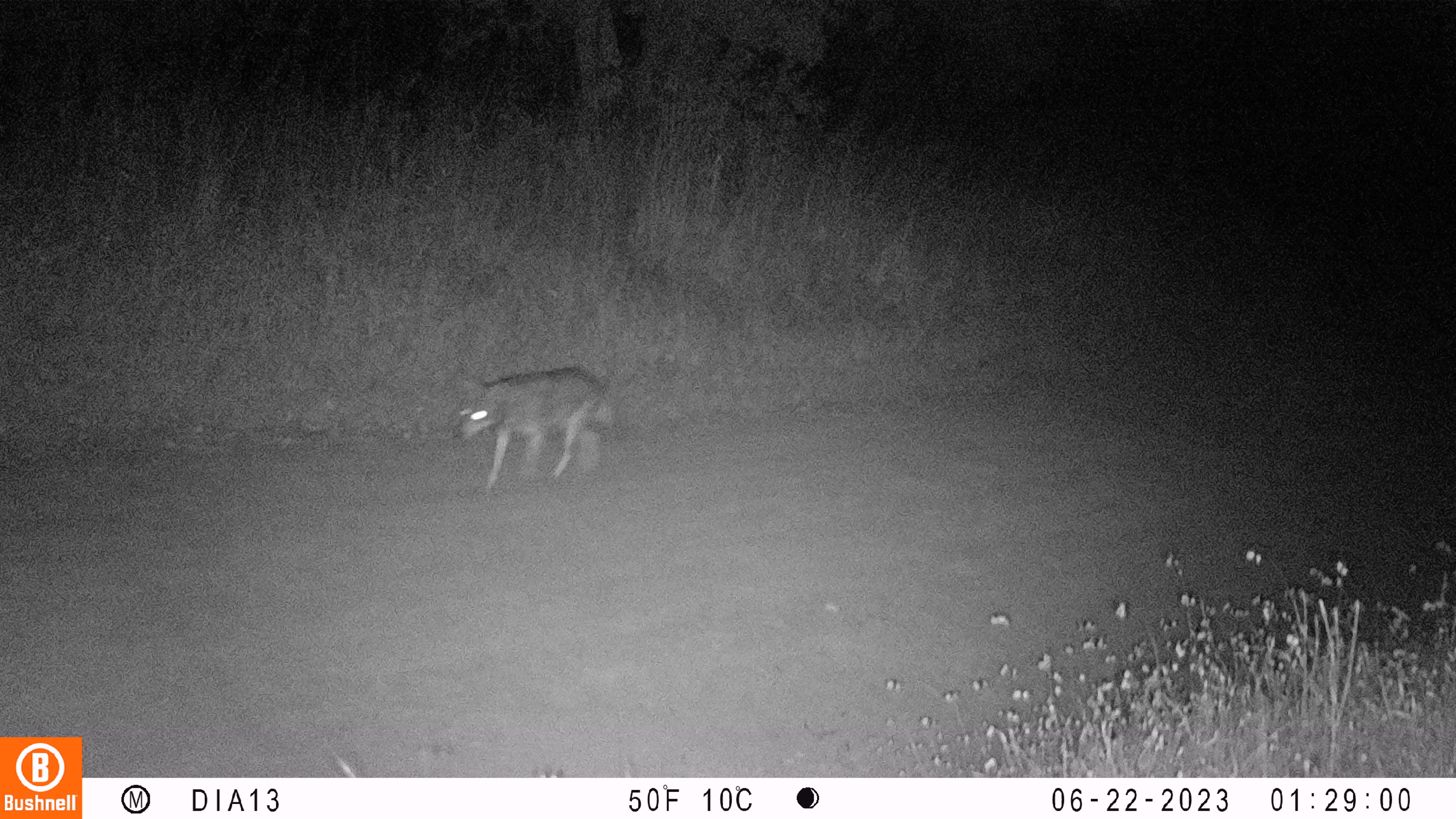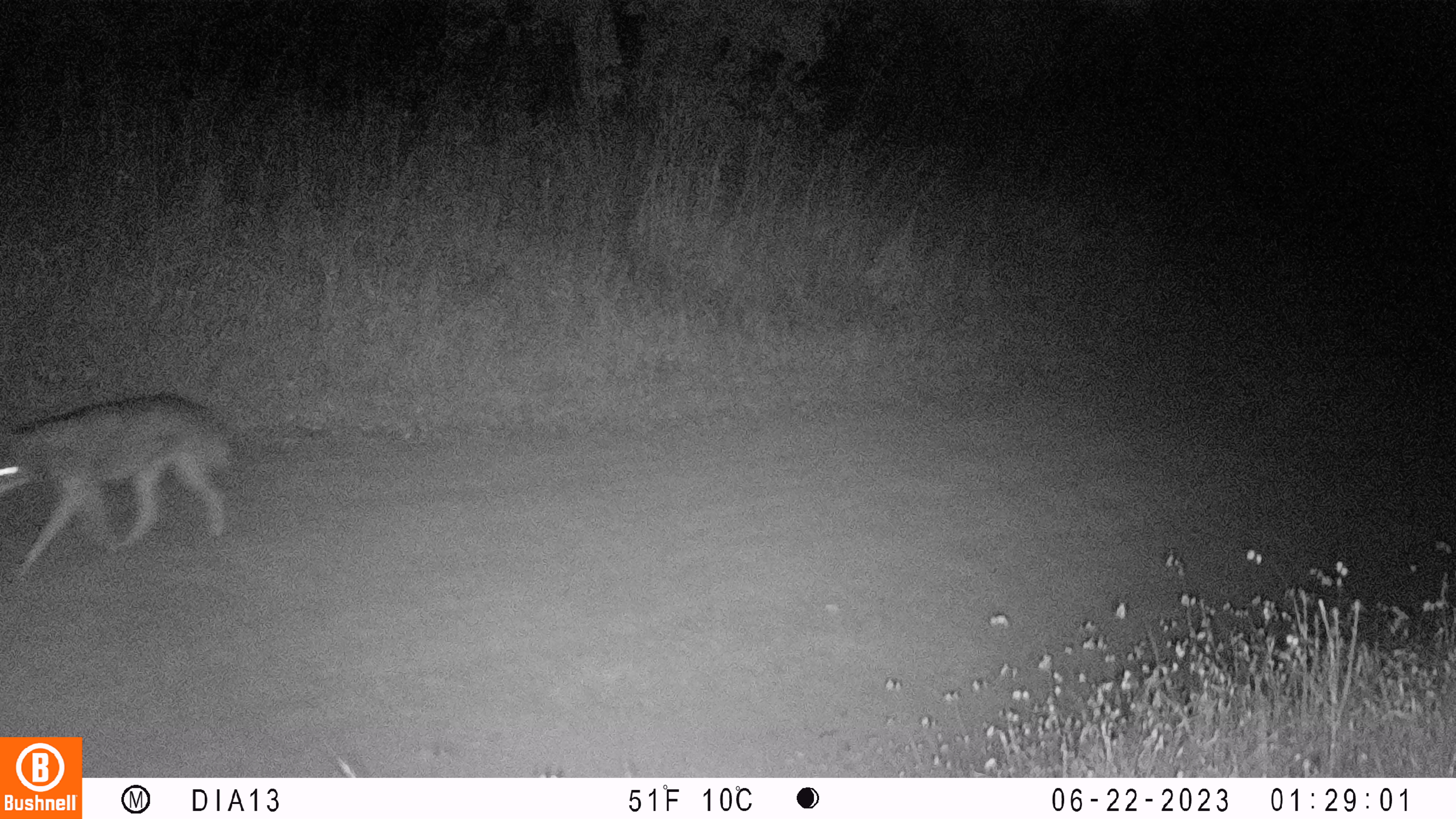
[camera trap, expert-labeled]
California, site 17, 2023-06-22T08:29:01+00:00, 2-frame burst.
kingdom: Animalia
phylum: Chordata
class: Mammalia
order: Carnivora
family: Canidae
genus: Canis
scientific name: Canis latrans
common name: coyote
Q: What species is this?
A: Coyote (Canis latrans).